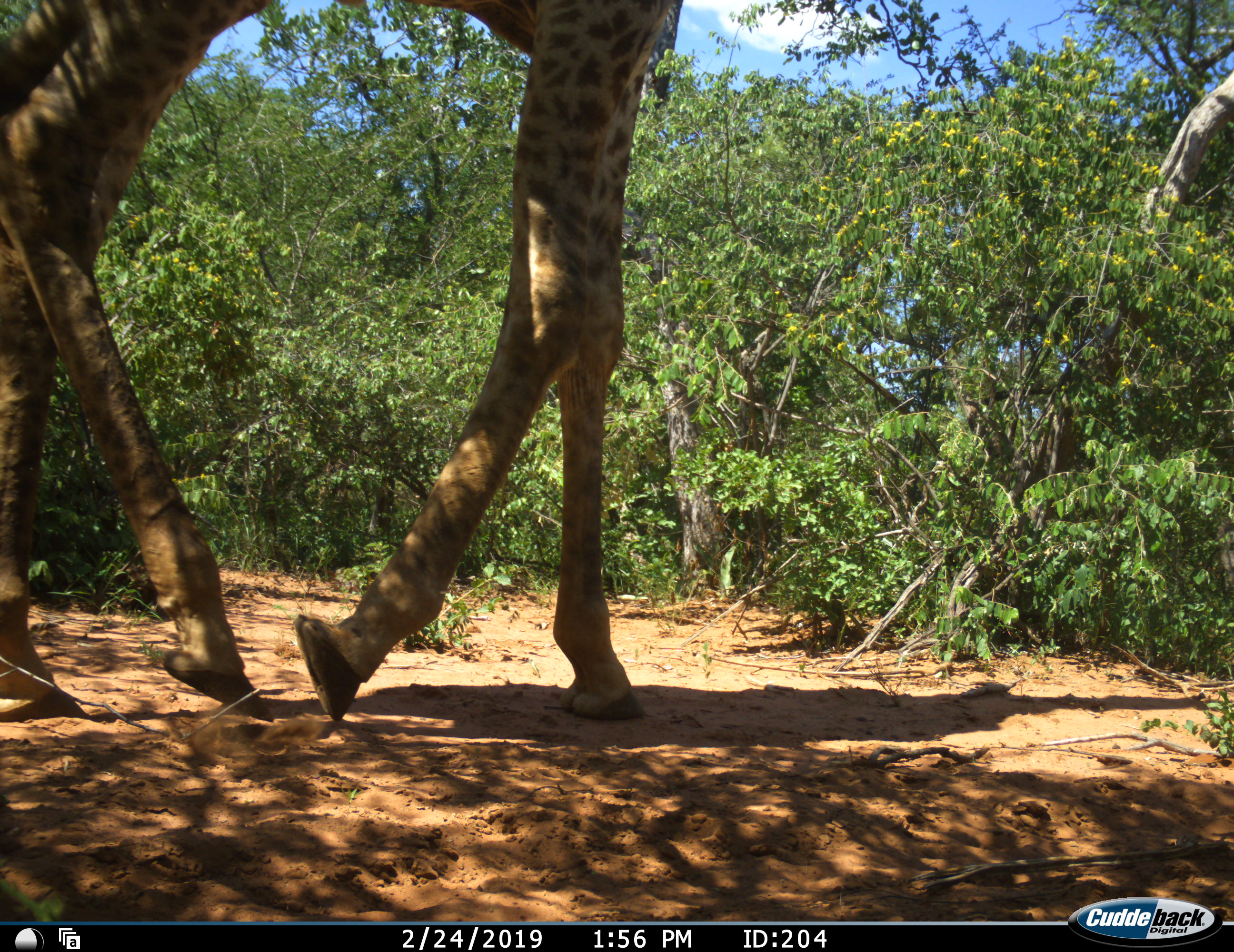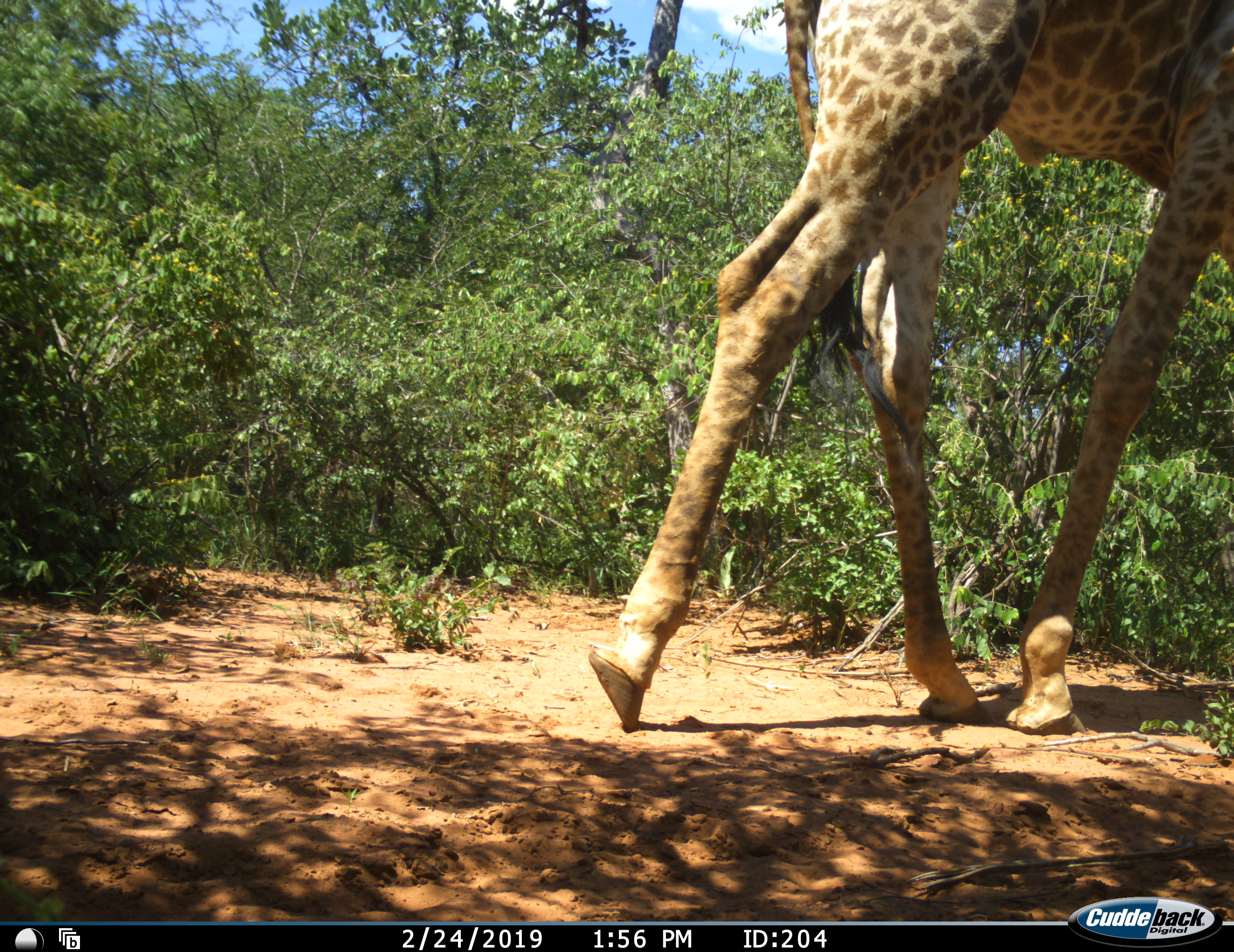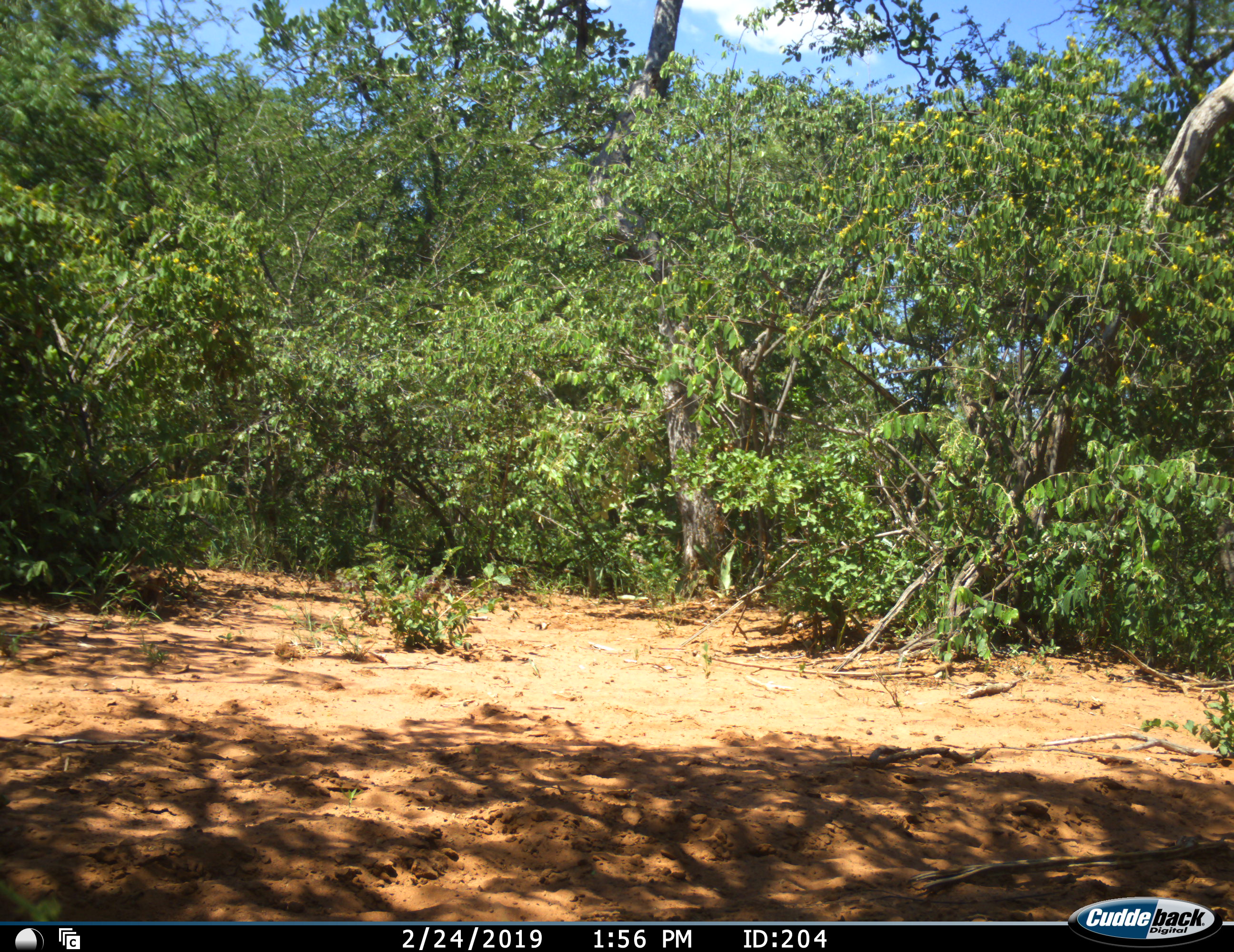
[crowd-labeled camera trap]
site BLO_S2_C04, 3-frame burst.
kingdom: Animalia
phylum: Chordata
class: Mammalia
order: Artiodactyla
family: Giraffidae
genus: Giraffa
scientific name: Giraffa camelopardalis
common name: giraffe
Giraffe (Giraffa camelopardalis), count 1. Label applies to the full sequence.